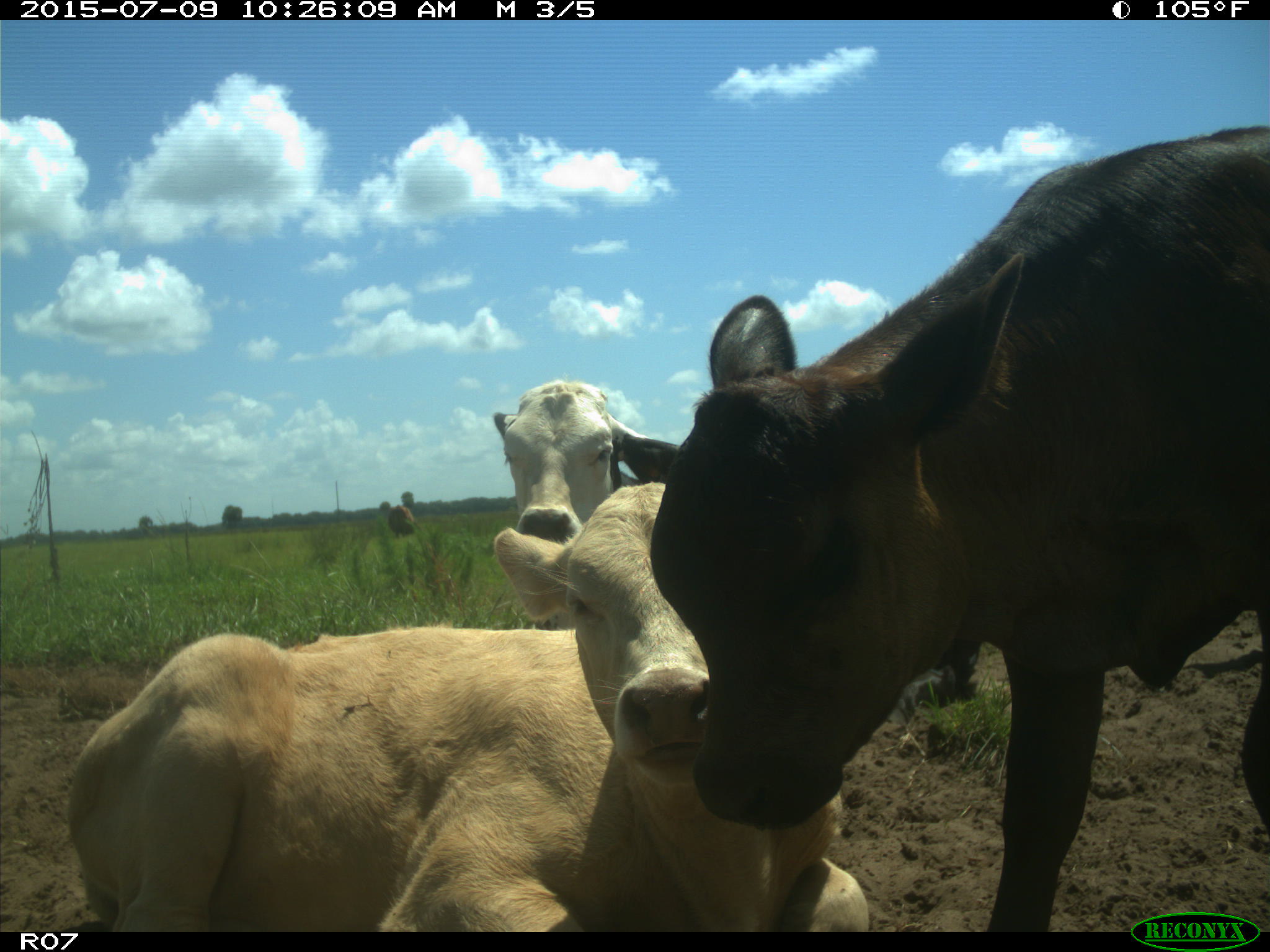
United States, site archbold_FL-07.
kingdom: Animalia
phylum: Chordata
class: Mammalia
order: Artiodactyla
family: Bovidae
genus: Bos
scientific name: Bos taurus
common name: domestic cow